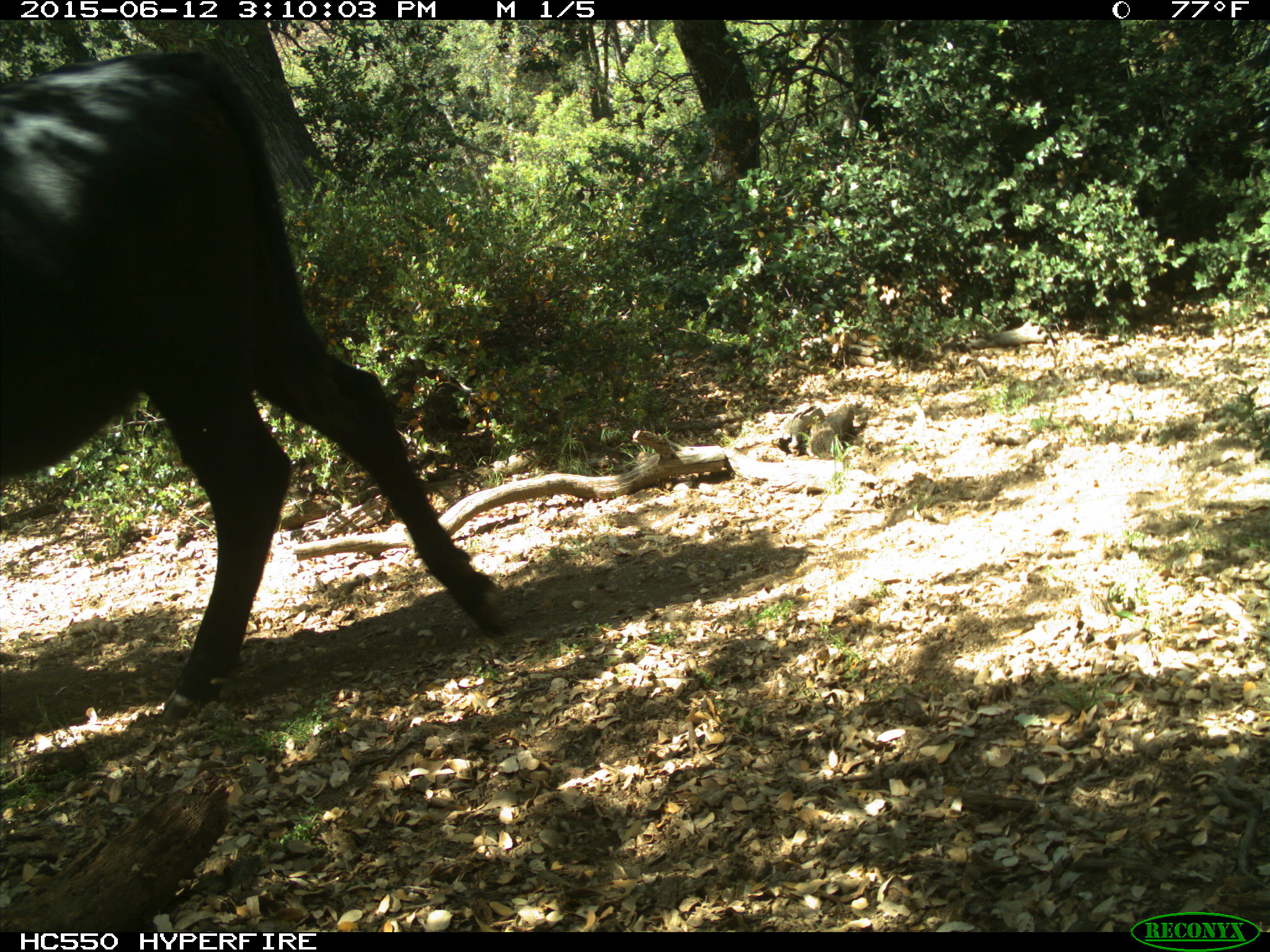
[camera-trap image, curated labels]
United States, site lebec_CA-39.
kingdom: Animalia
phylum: Chordata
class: Mammalia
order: Artiodactyla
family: Bovidae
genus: Bos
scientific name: Bos taurus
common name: domestic cow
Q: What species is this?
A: Bos taurus (domestic cow).